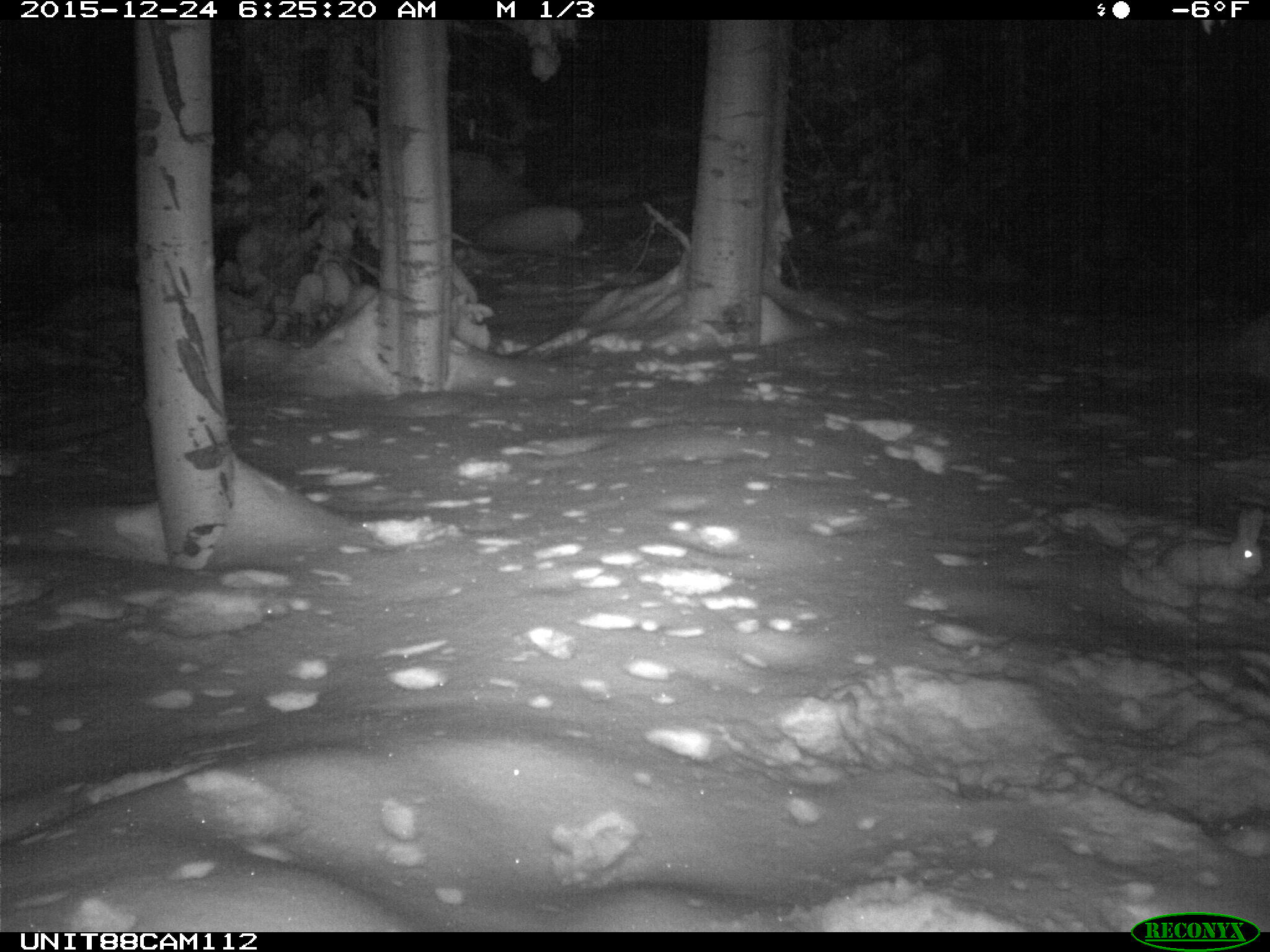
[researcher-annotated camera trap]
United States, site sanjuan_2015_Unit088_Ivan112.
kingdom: Animalia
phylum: Chordata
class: Mammalia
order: Lagomorpha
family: Leporidae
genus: Lepus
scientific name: Lepus americanus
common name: snowshoe hare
Lepus americanus (snowshoe hare).